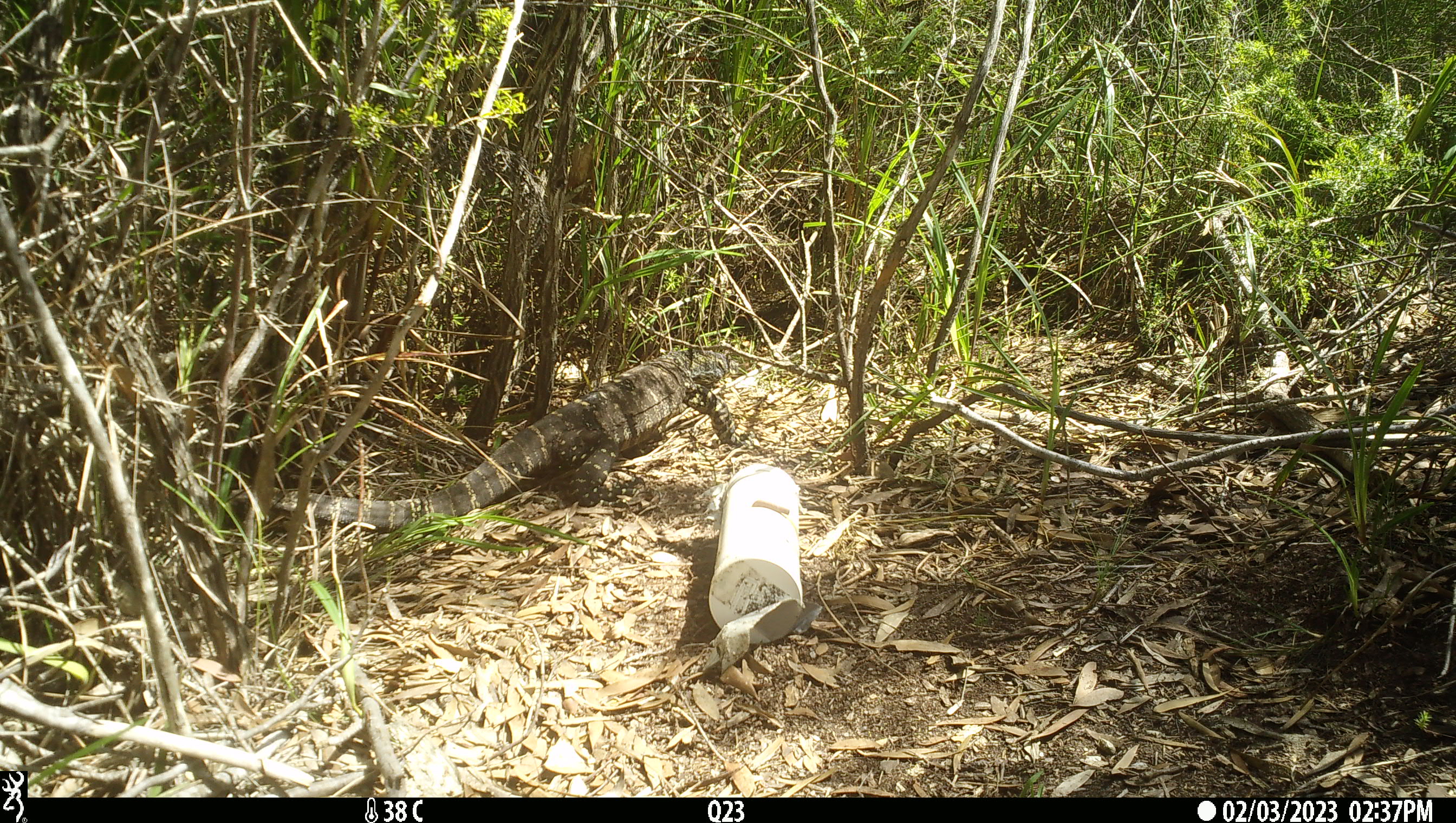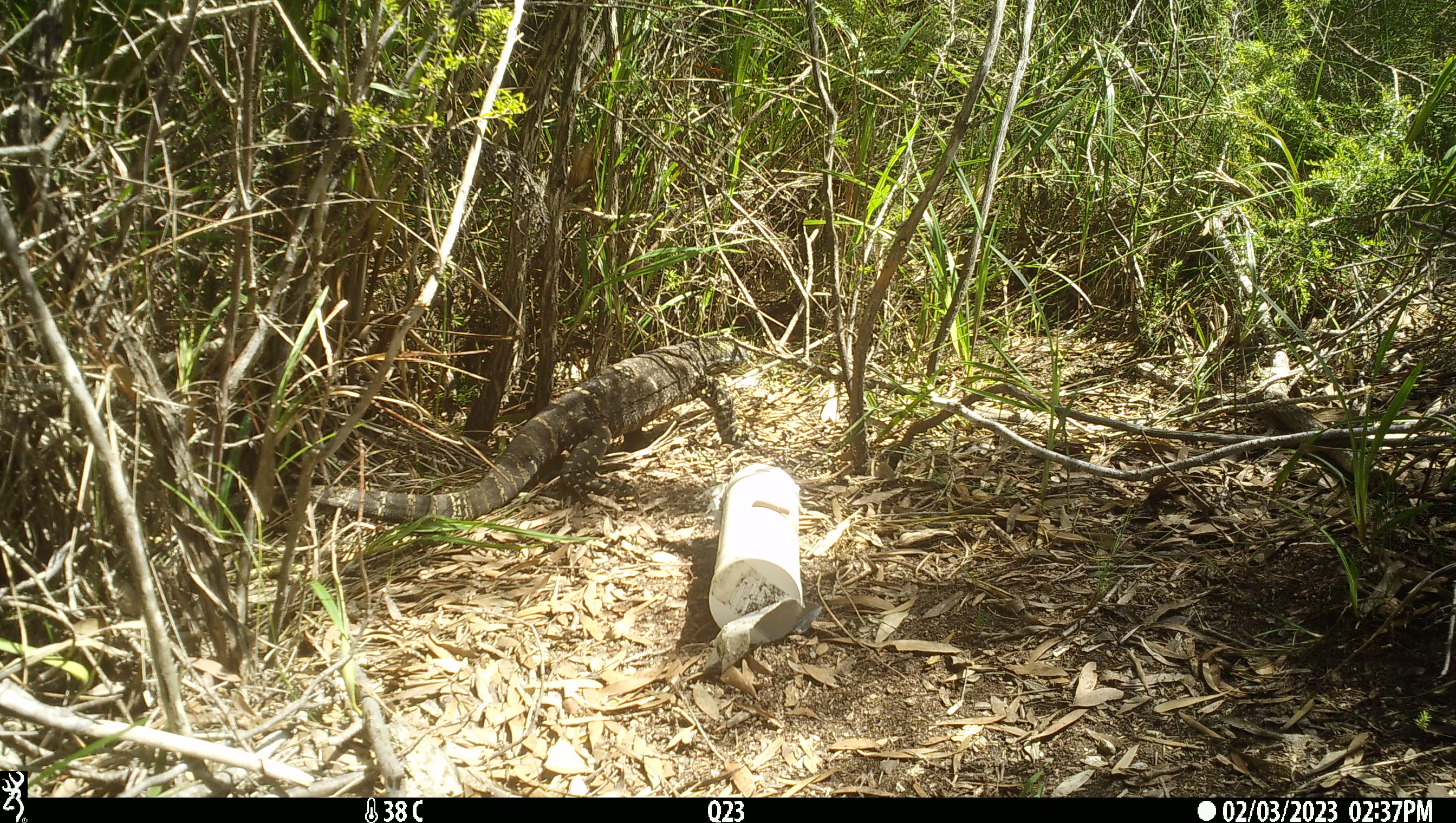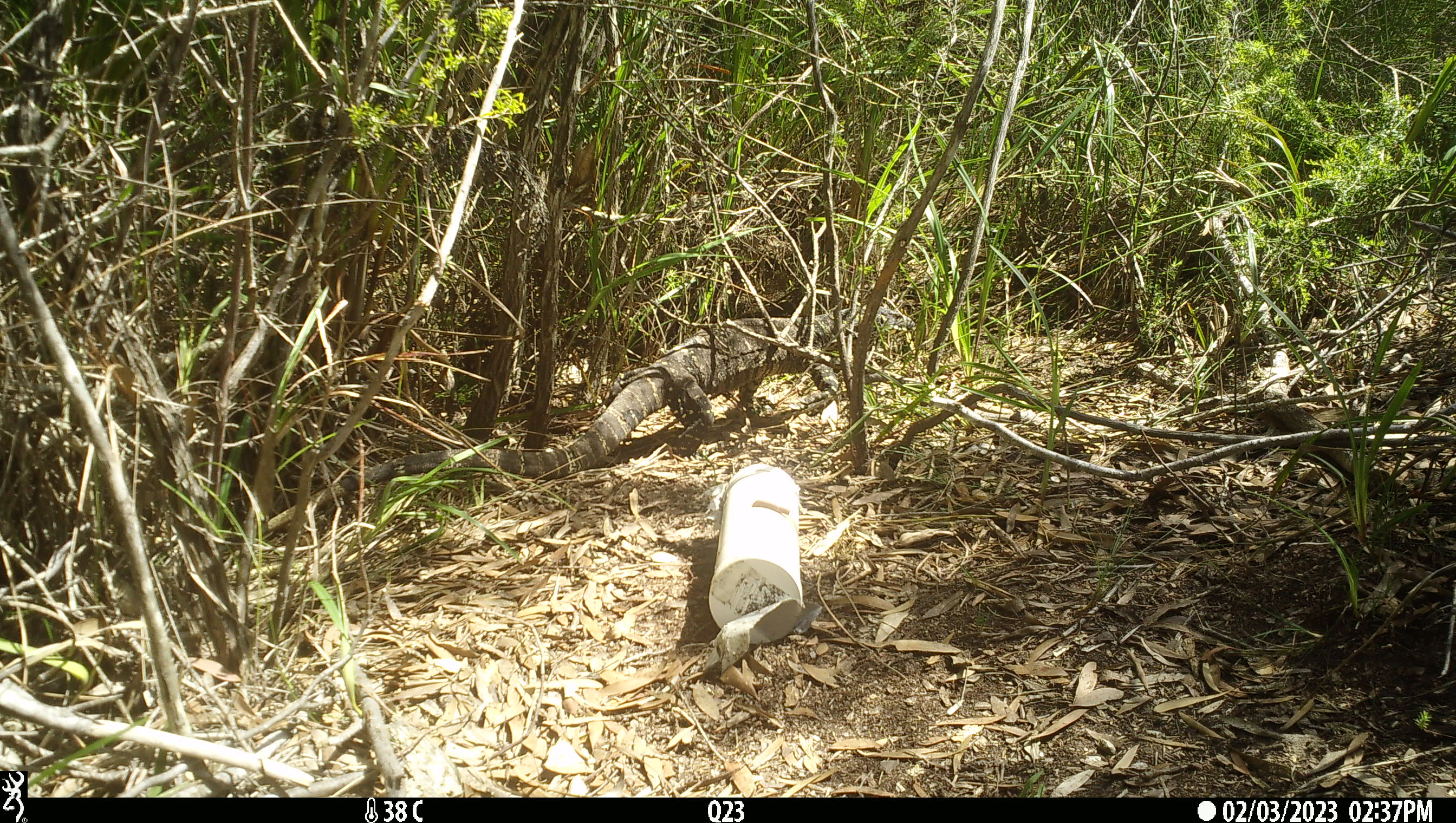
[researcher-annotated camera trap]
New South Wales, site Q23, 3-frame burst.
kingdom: Animalia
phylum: Chordata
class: Reptilia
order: Squamata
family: Varanidae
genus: Varanus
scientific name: Varanus varius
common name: lace monitor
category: goanna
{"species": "goanna (lace monitor) (Varanus varius)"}